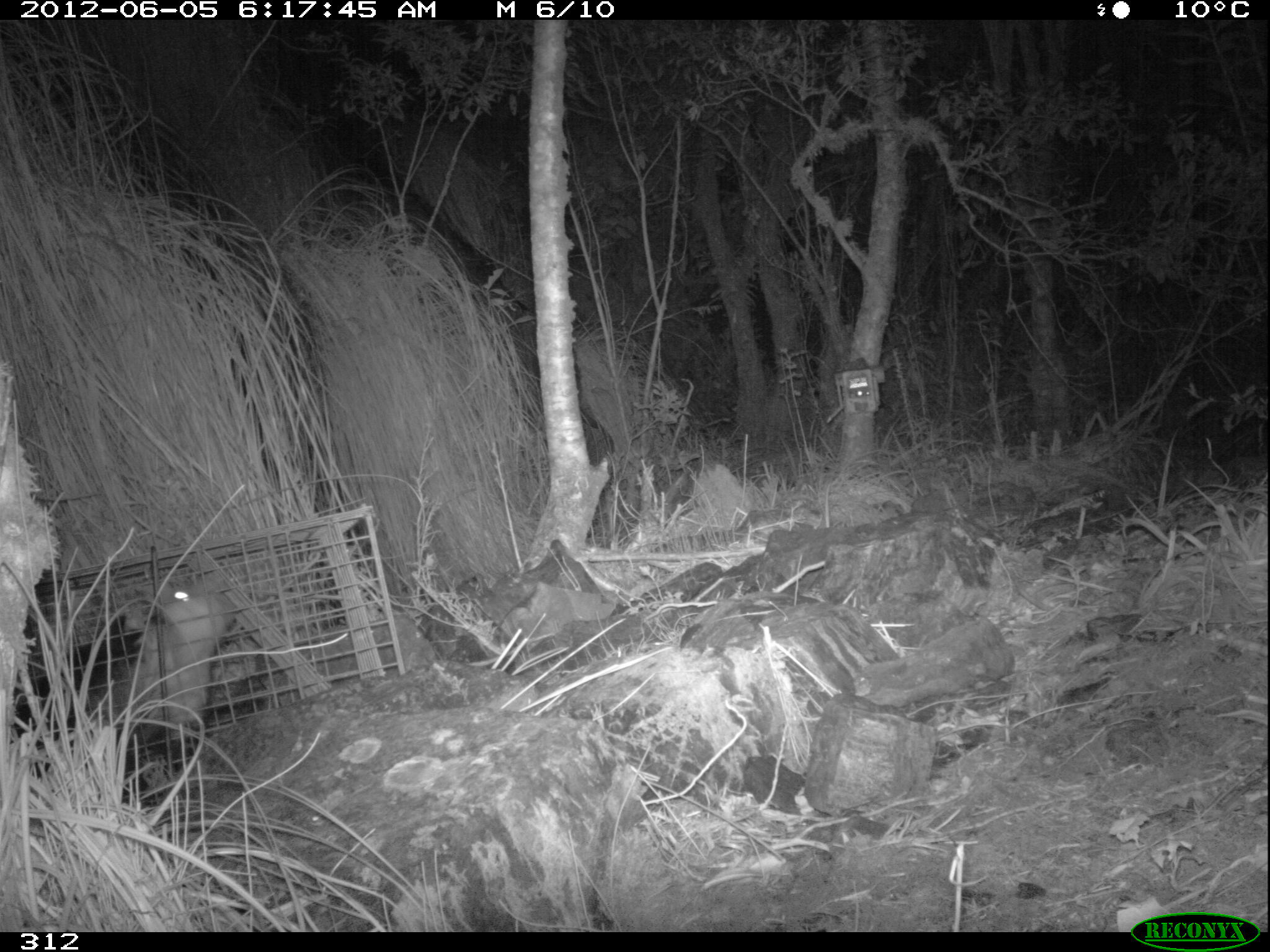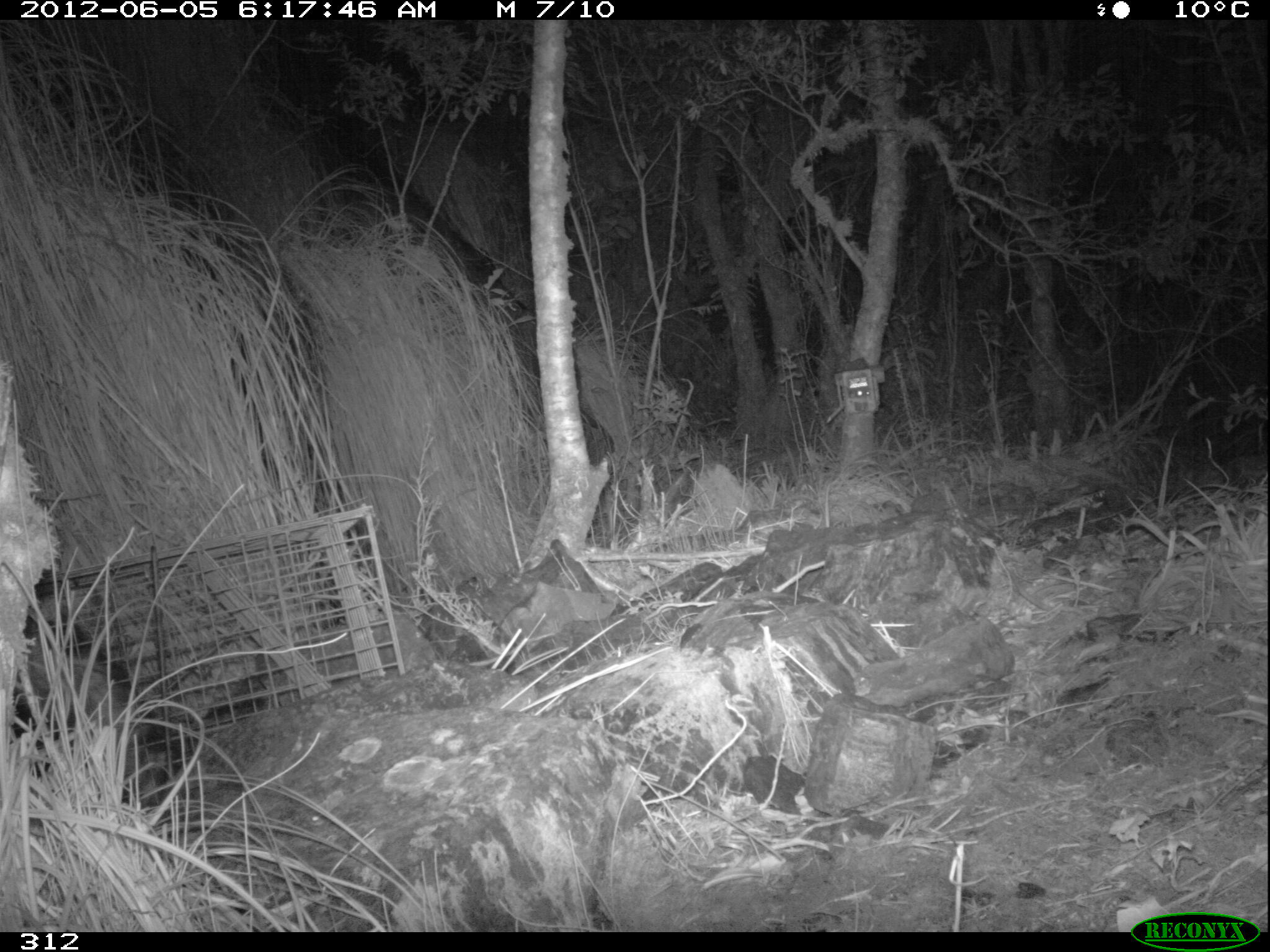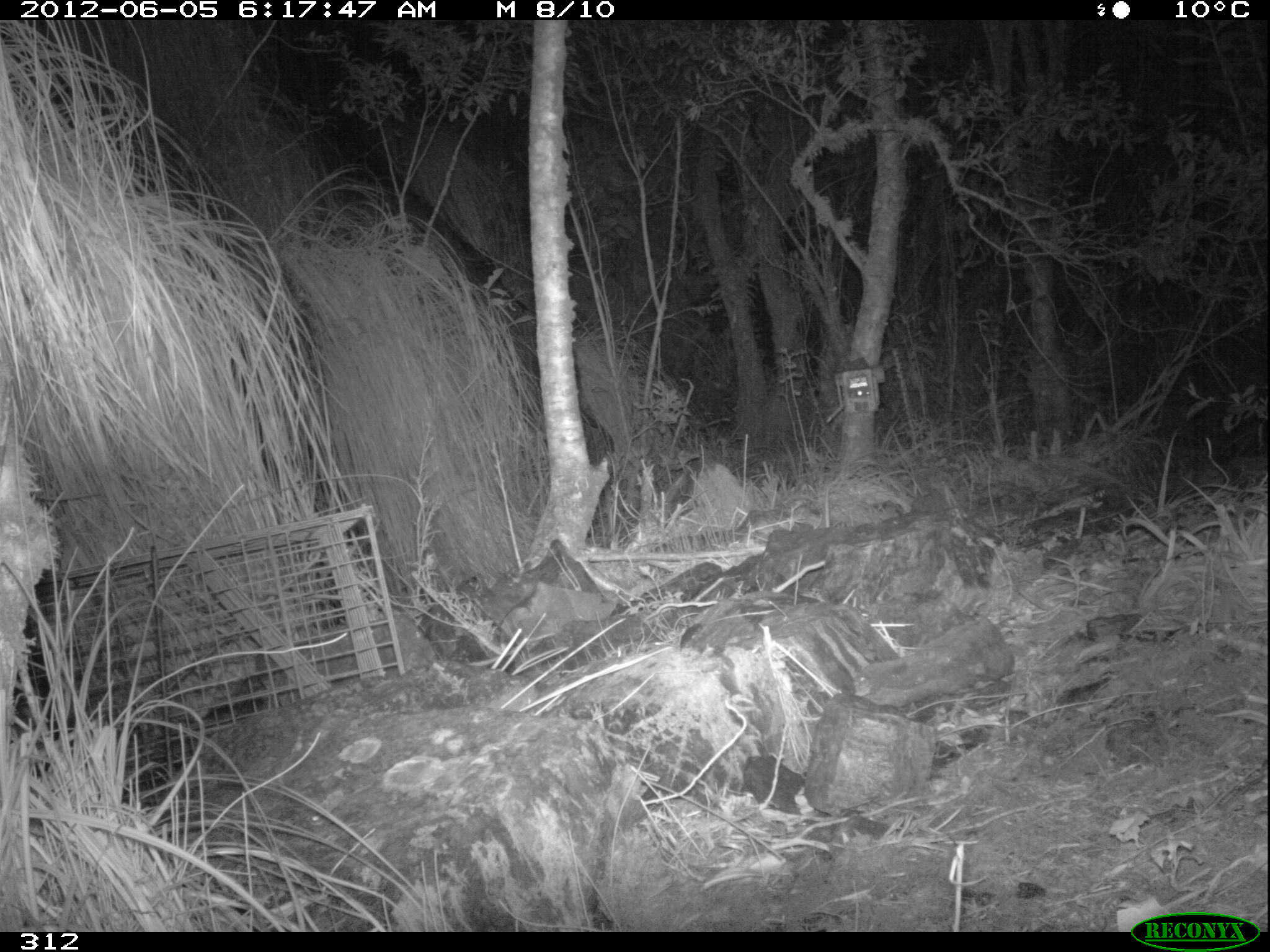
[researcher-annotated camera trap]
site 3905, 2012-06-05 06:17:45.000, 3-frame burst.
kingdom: Animalia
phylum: Chordata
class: Mammalia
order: Didelphimorphia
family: Didelphidae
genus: Didelphis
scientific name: Didelphis pernigra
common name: andean white-eared opossum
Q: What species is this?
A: Didelphis pernigra (andean white-eared opossum).